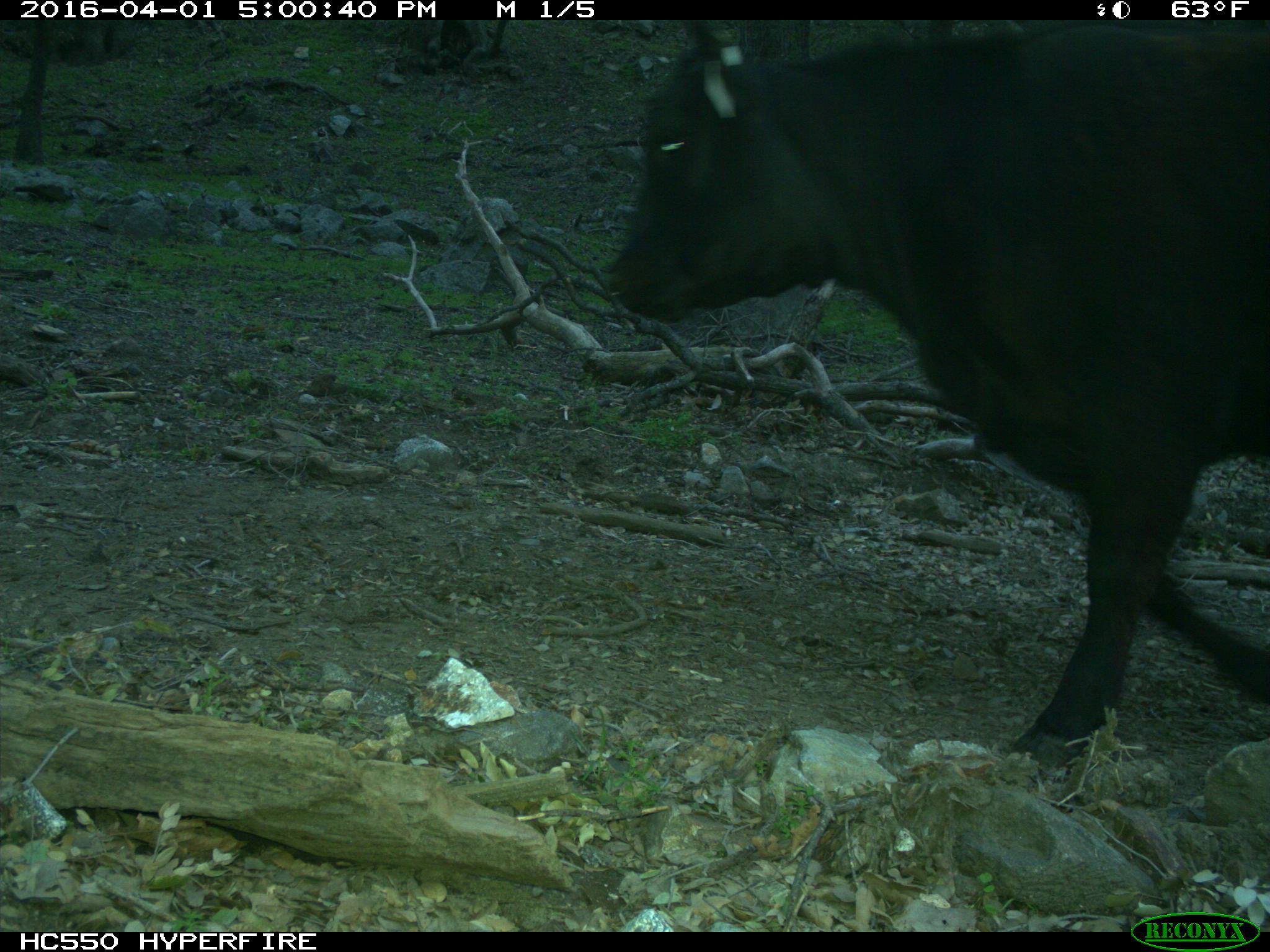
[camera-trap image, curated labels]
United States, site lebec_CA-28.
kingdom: Animalia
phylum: Chordata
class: Mammalia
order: Artiodactyla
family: Bovidae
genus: Bos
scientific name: Bos taurus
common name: domestic cow